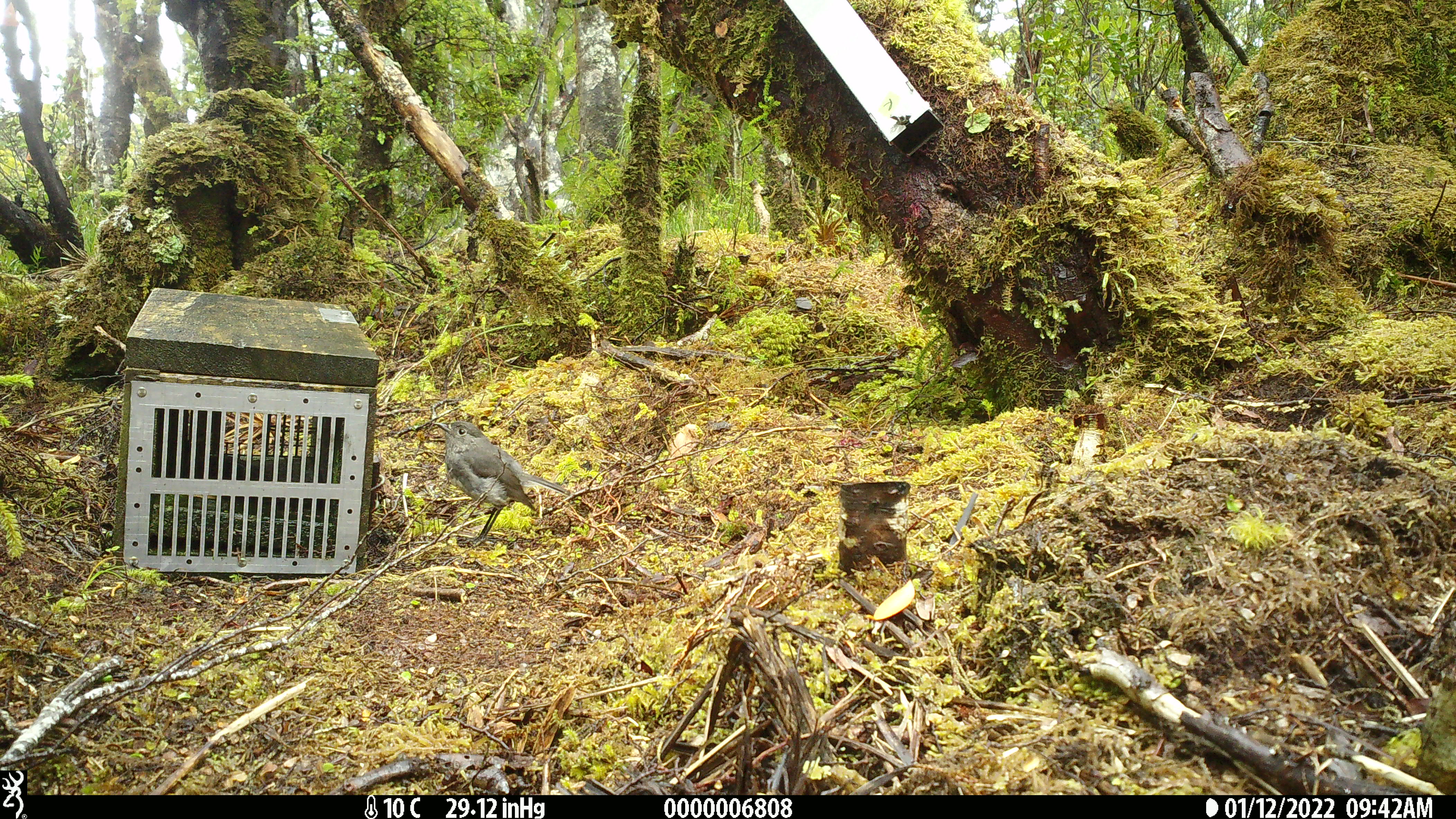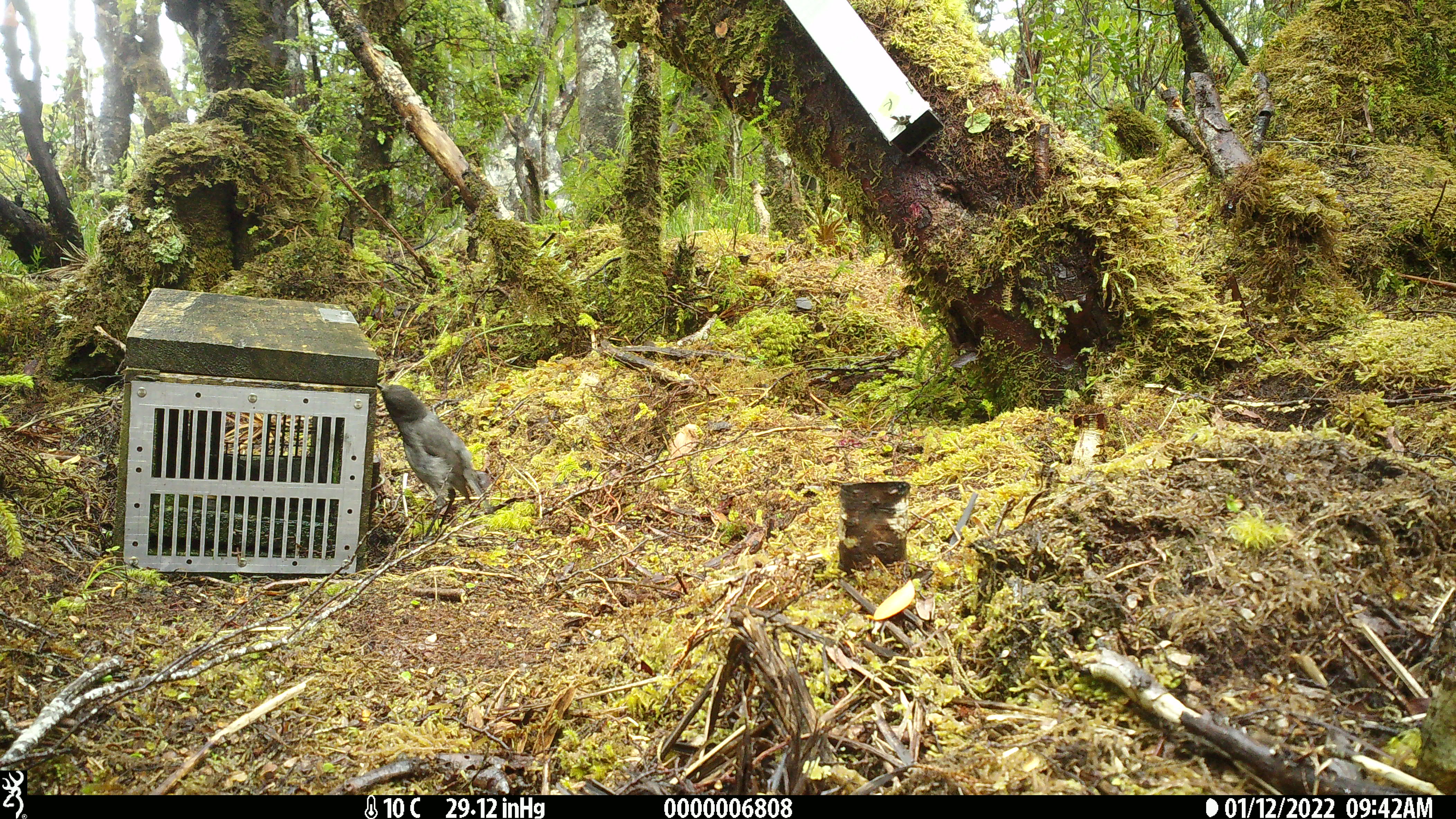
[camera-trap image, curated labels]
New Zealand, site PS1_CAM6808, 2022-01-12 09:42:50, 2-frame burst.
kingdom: Animalia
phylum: Chordata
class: Aves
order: Passeriformes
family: Petroicidae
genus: Petroica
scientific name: Petroica australis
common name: new zealand robin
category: robin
Robin (new zealand robin) (Petroica australis).